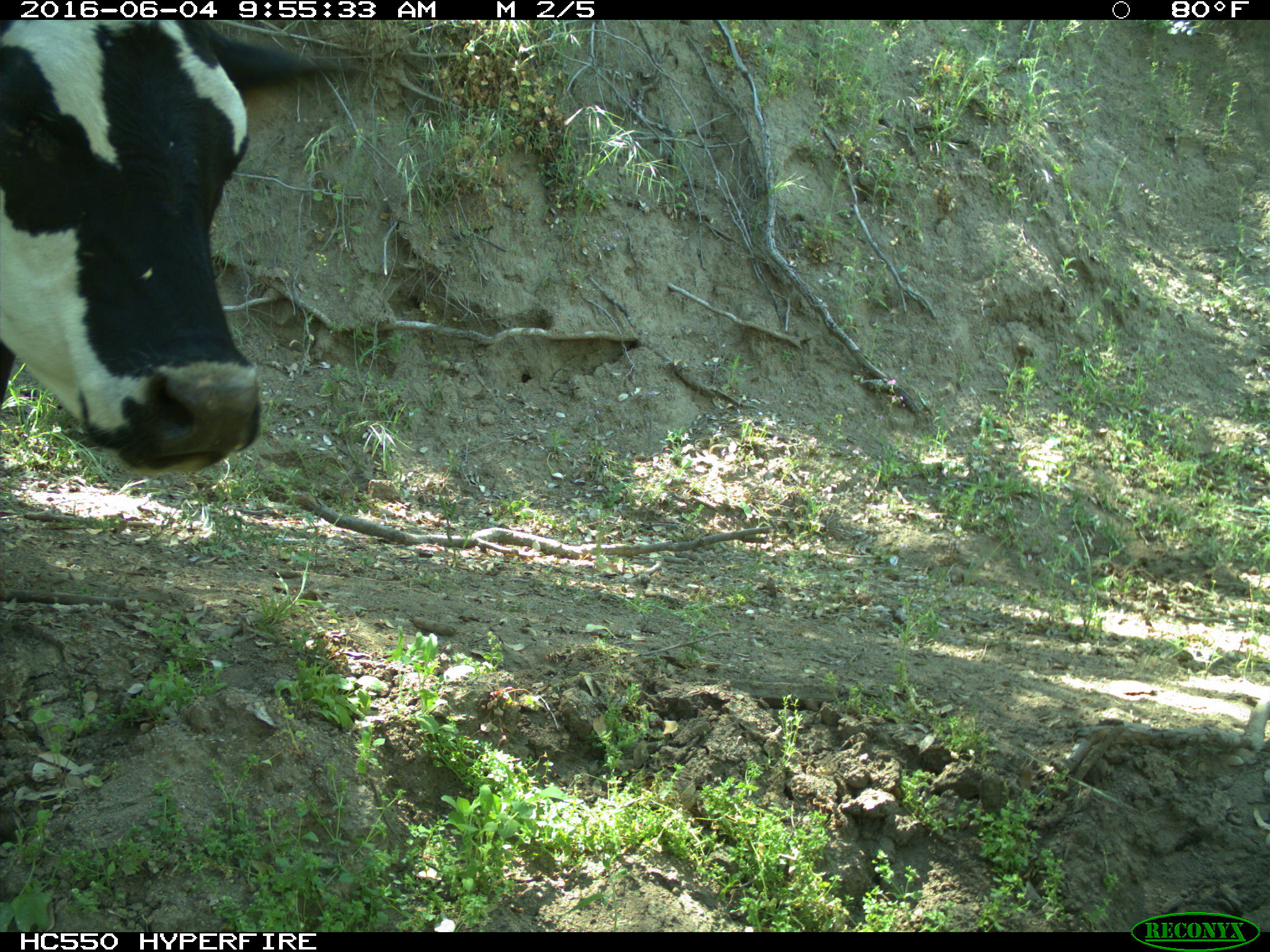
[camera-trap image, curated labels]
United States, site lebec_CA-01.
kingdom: Animalia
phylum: Chordata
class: Mammalia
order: Artiodactyla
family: Bovidae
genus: Bos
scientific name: Bos taurus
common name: domestic cow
Bos taurus (domestic cow).